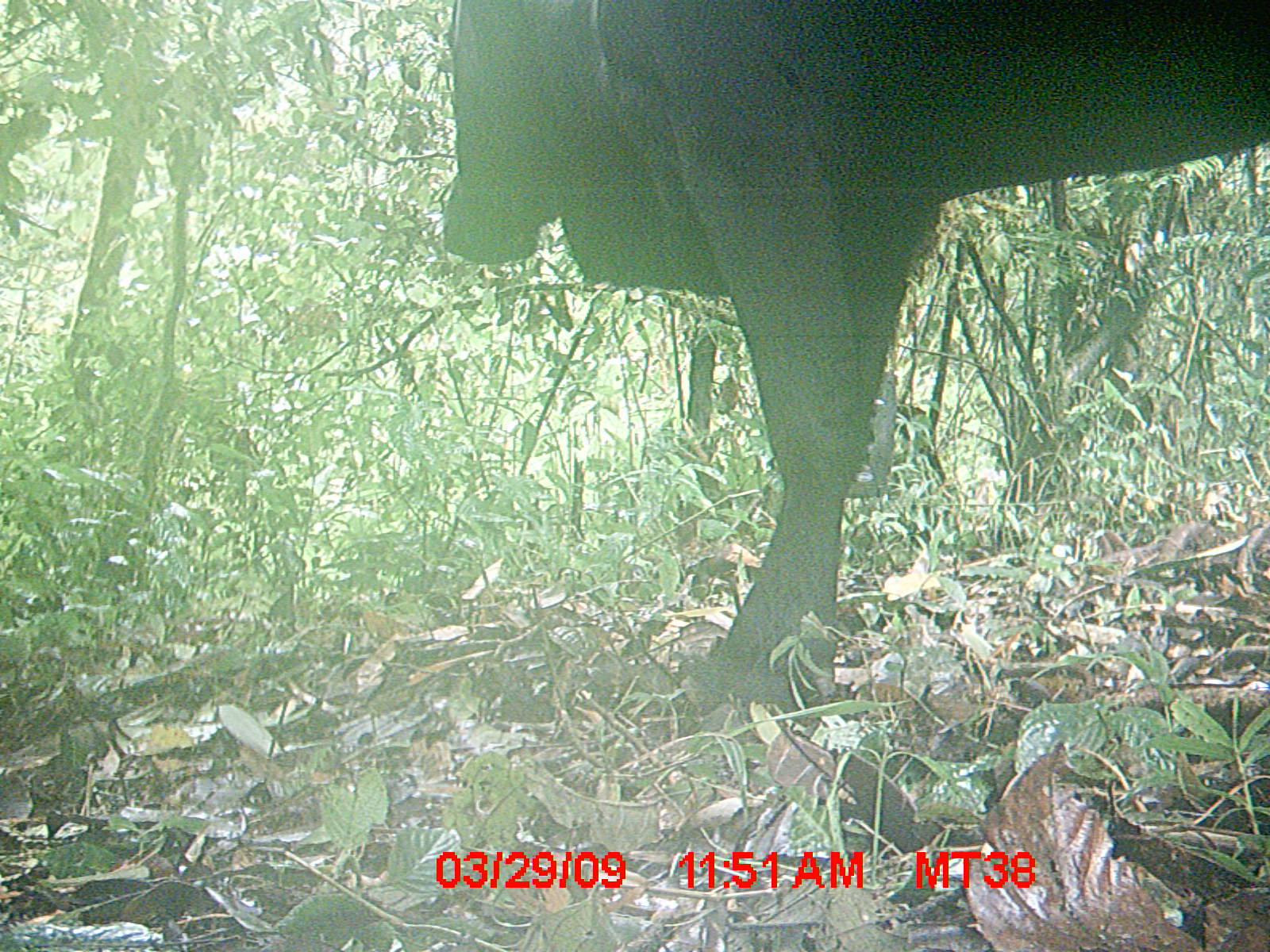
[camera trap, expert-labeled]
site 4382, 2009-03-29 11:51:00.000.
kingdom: Animalia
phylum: Chordata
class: Mammalia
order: Artiodactyla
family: Bovidae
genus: Bos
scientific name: Bos taurus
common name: domestic cattle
Bos taurus (domestic cattle), count 1.